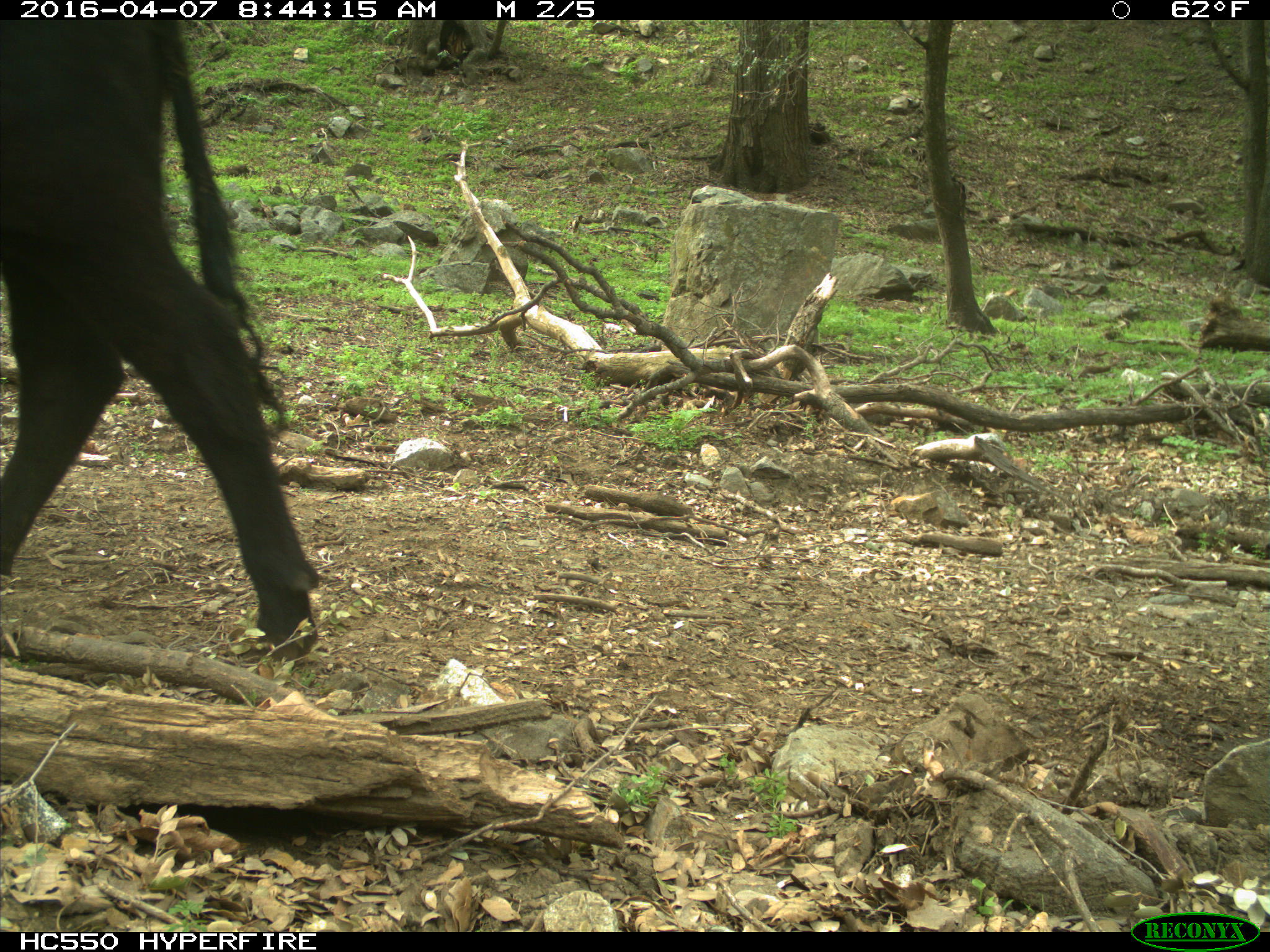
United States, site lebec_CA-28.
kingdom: Animalia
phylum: Chordata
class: Mammalia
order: Artiodactyla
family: Bovidae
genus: Bos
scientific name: Bos taurus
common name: domestic cow